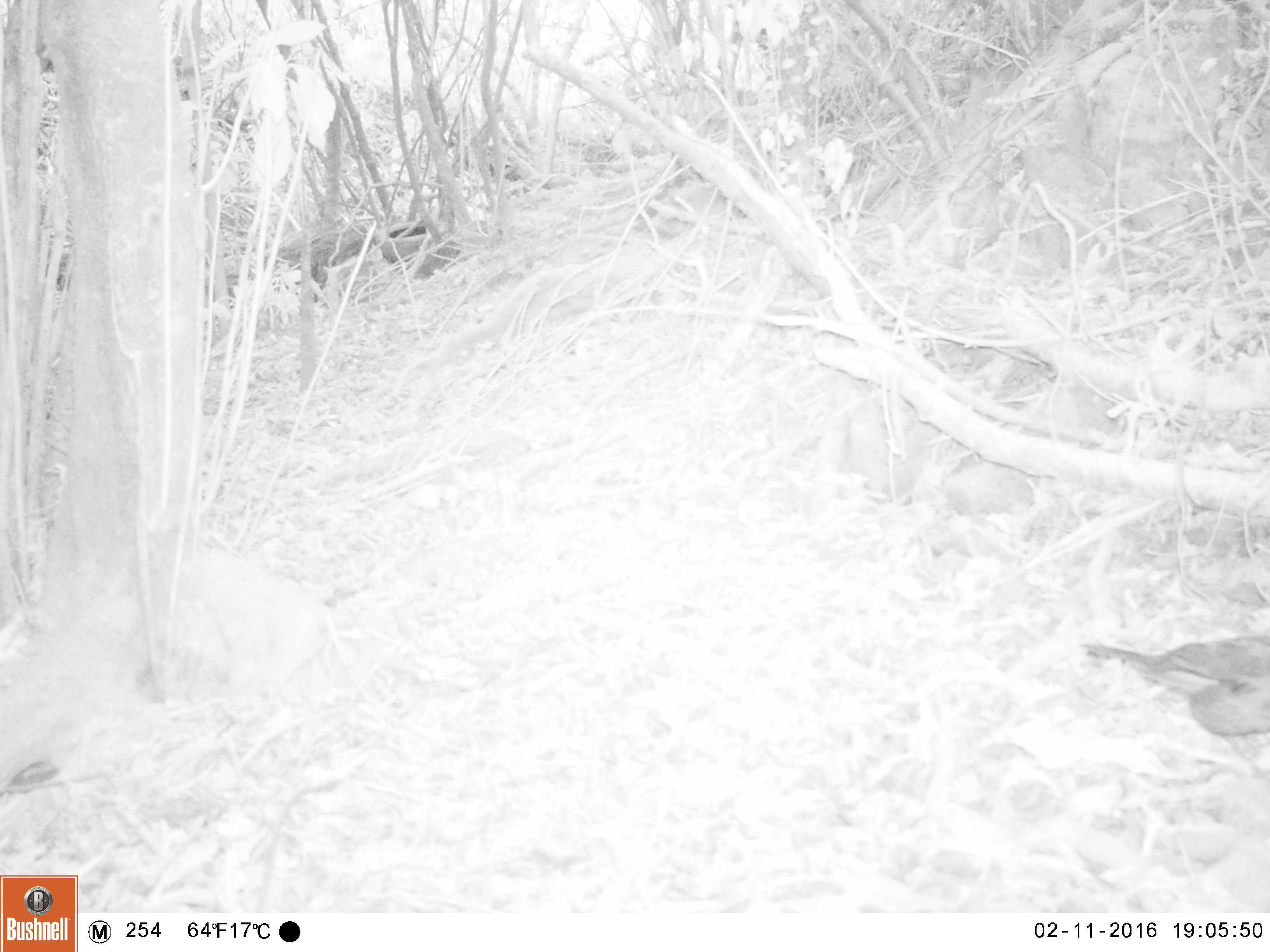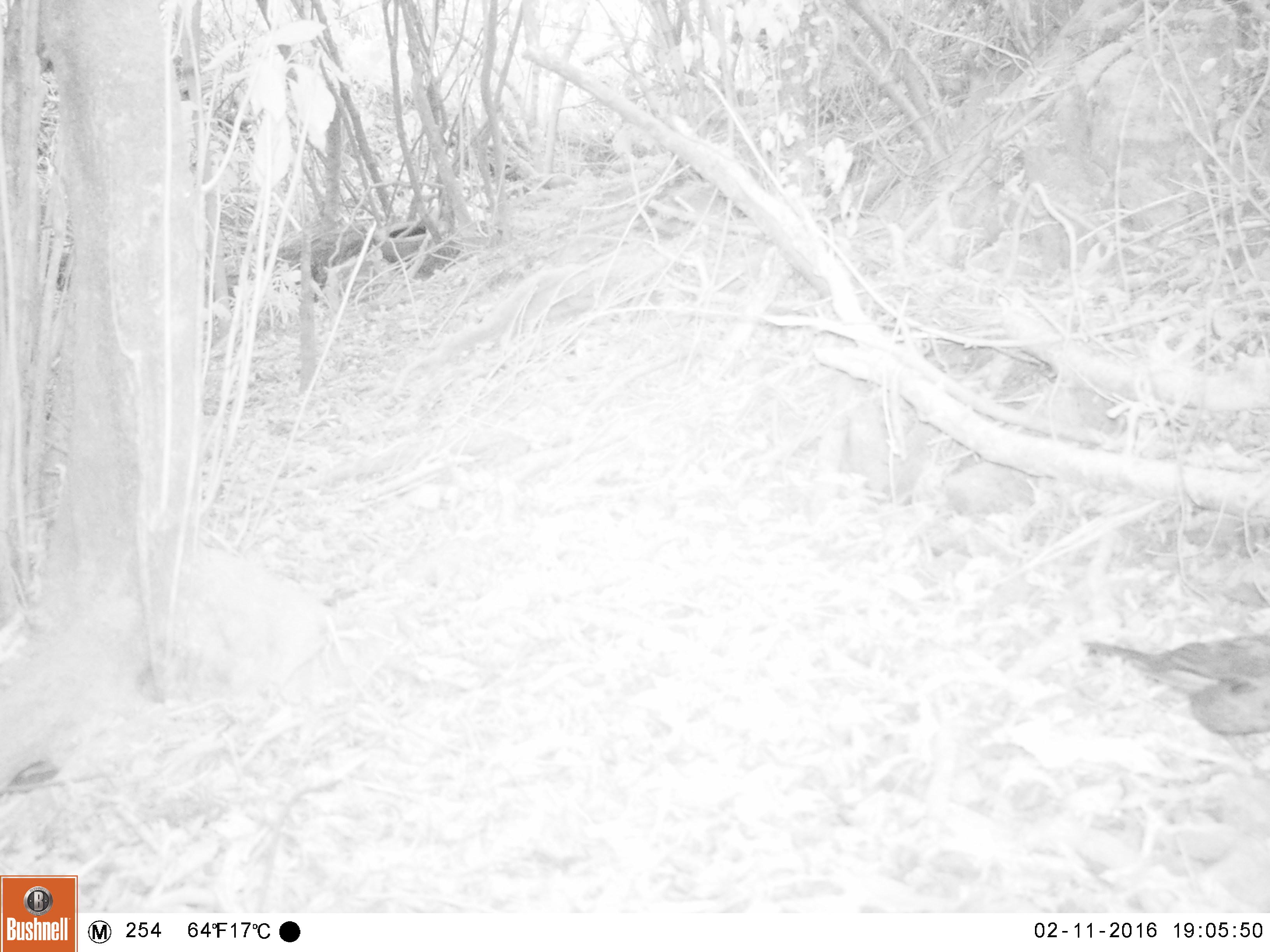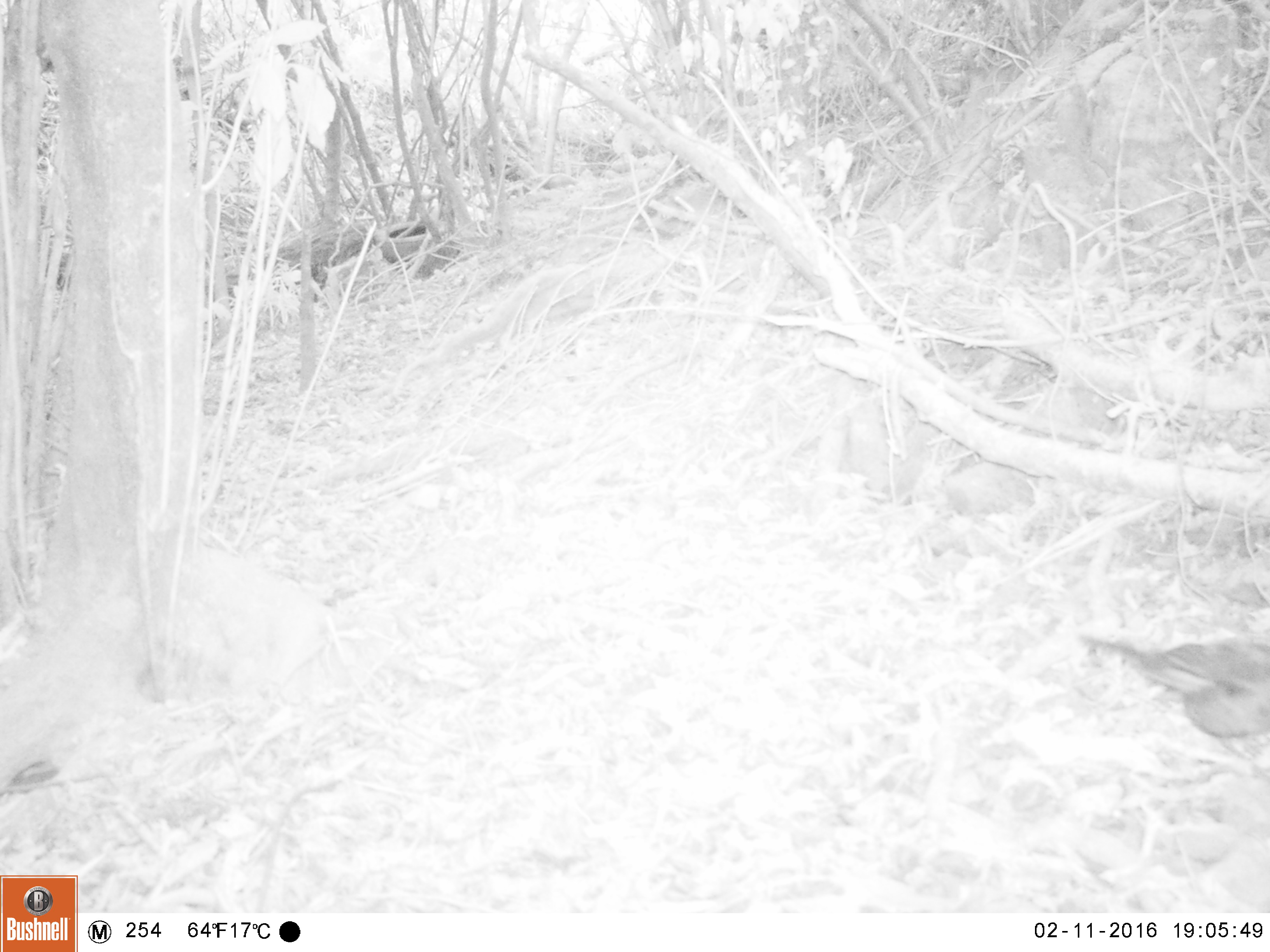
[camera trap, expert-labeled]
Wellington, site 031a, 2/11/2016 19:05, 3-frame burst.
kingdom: Animalia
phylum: Chordata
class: Aves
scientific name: Aves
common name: bird